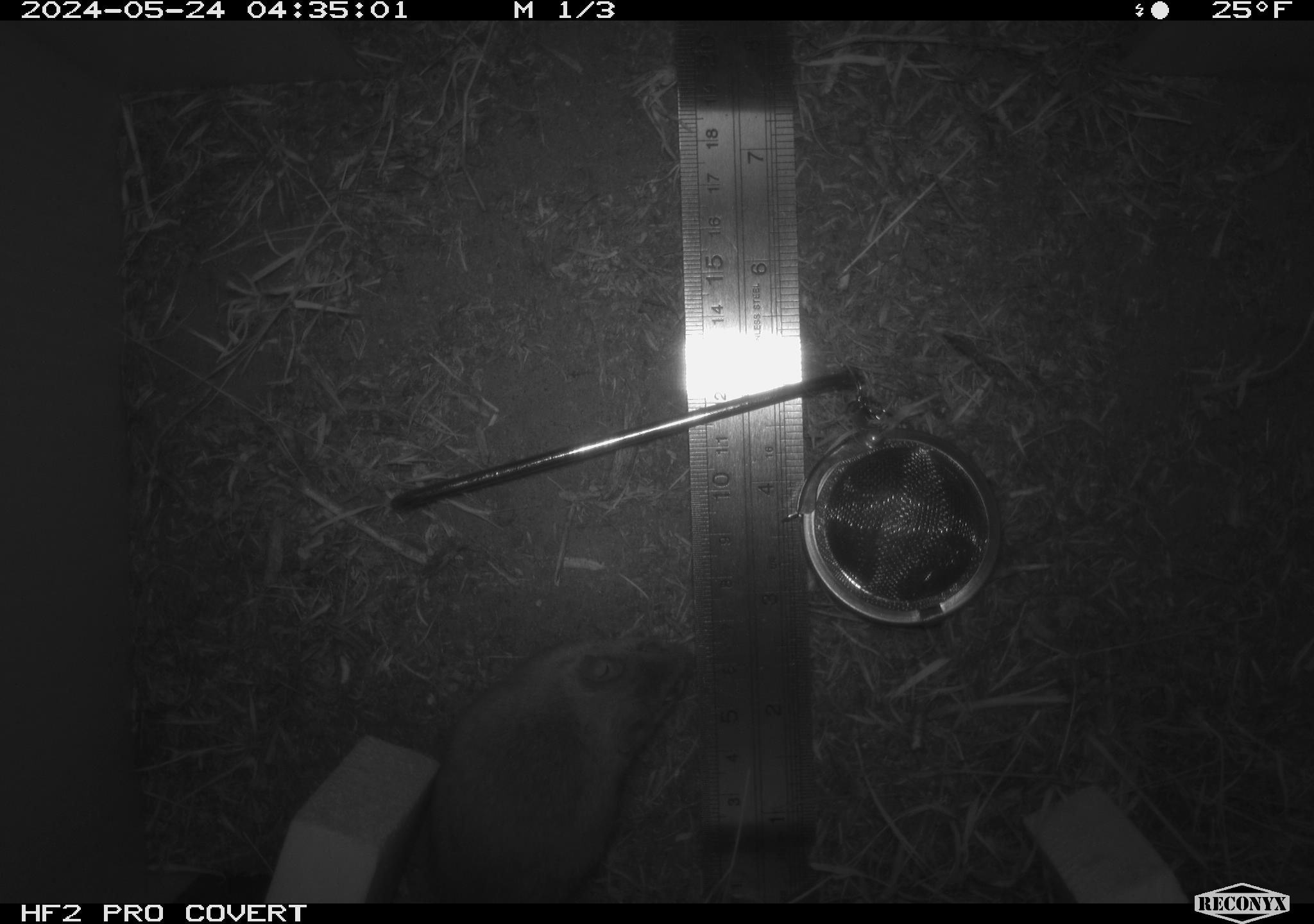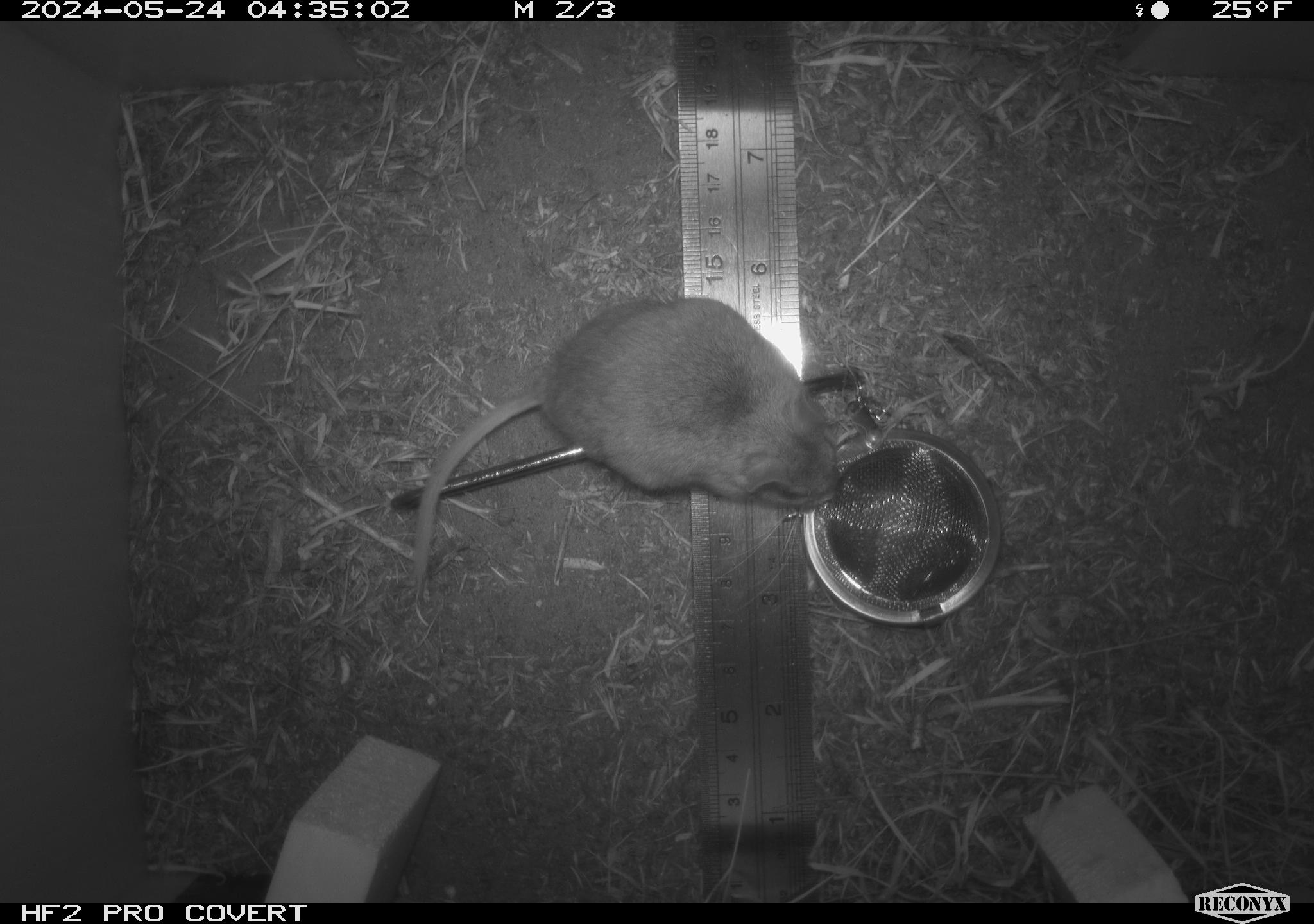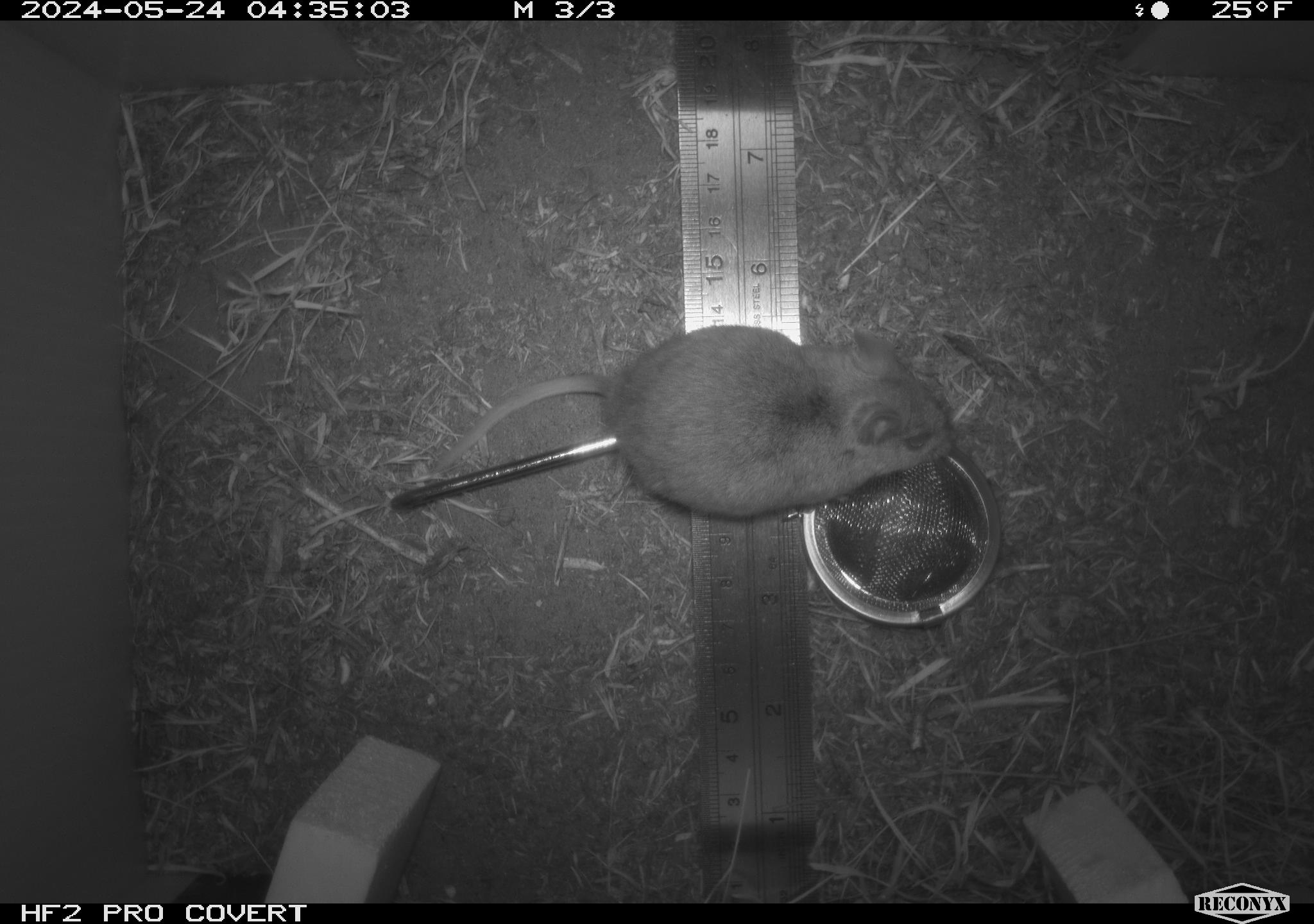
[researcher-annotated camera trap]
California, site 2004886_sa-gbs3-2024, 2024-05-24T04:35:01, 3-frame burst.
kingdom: Animalia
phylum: Chordata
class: Mammalia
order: Rodentia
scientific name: Rodentia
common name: mouse species